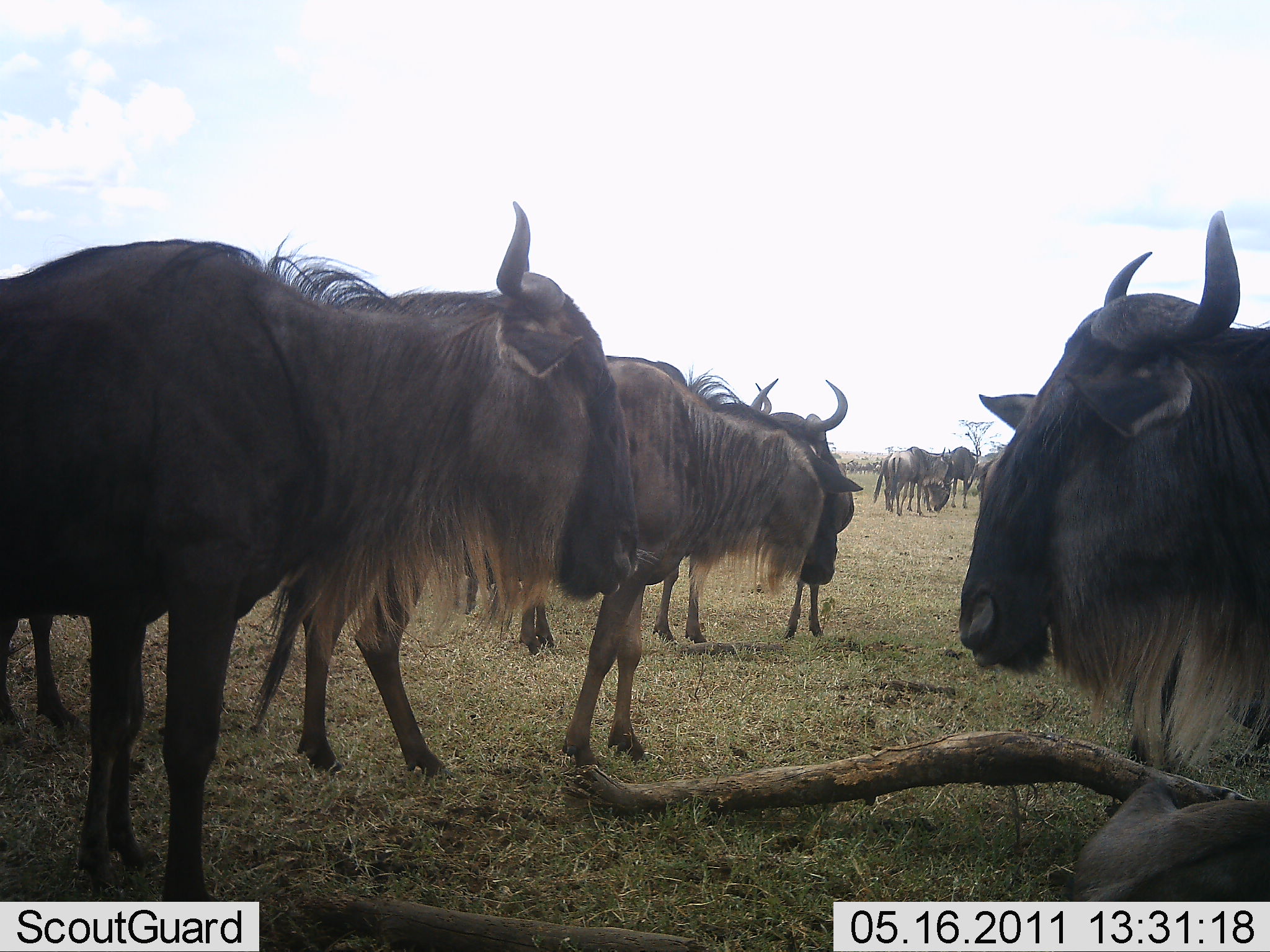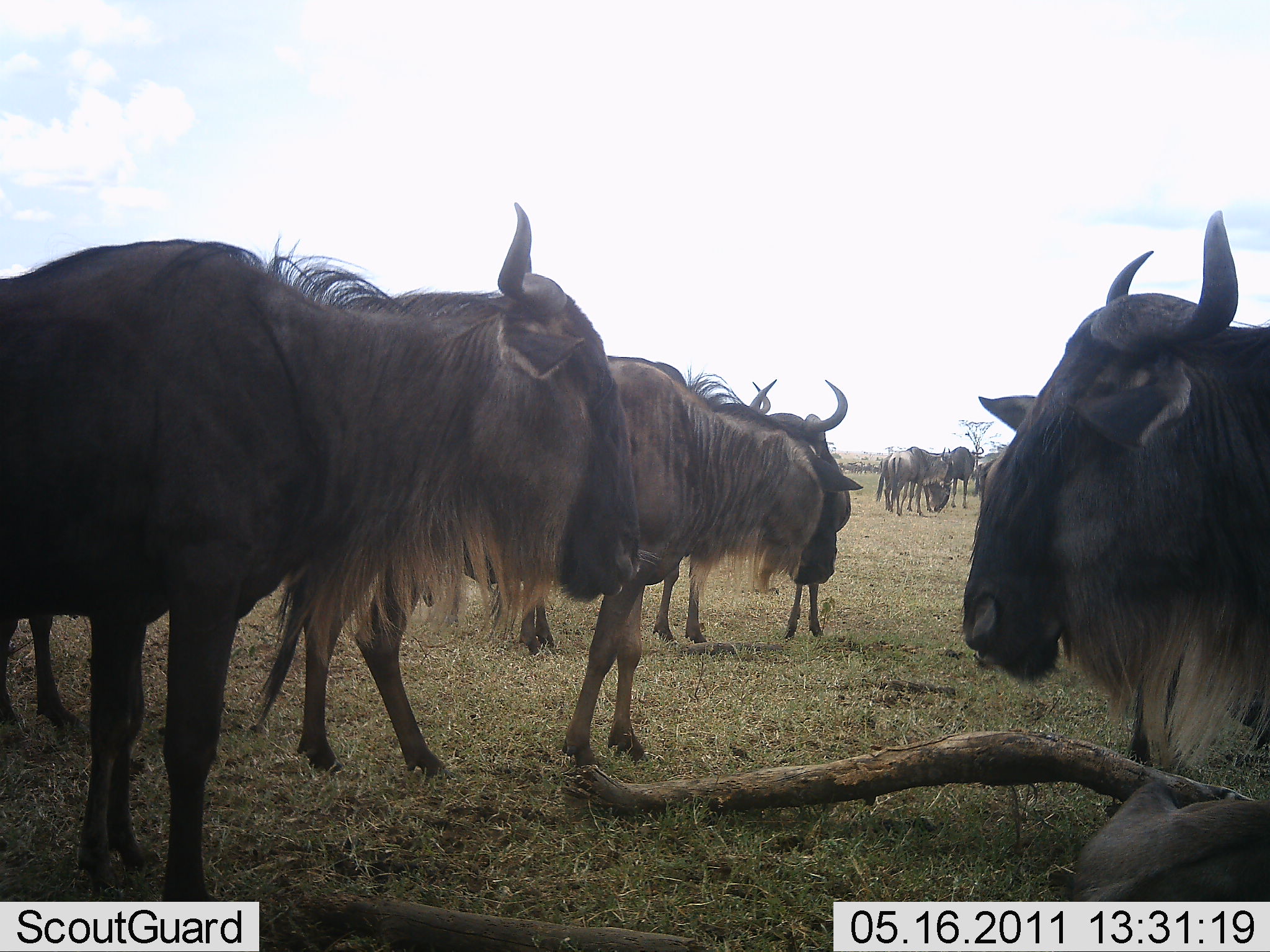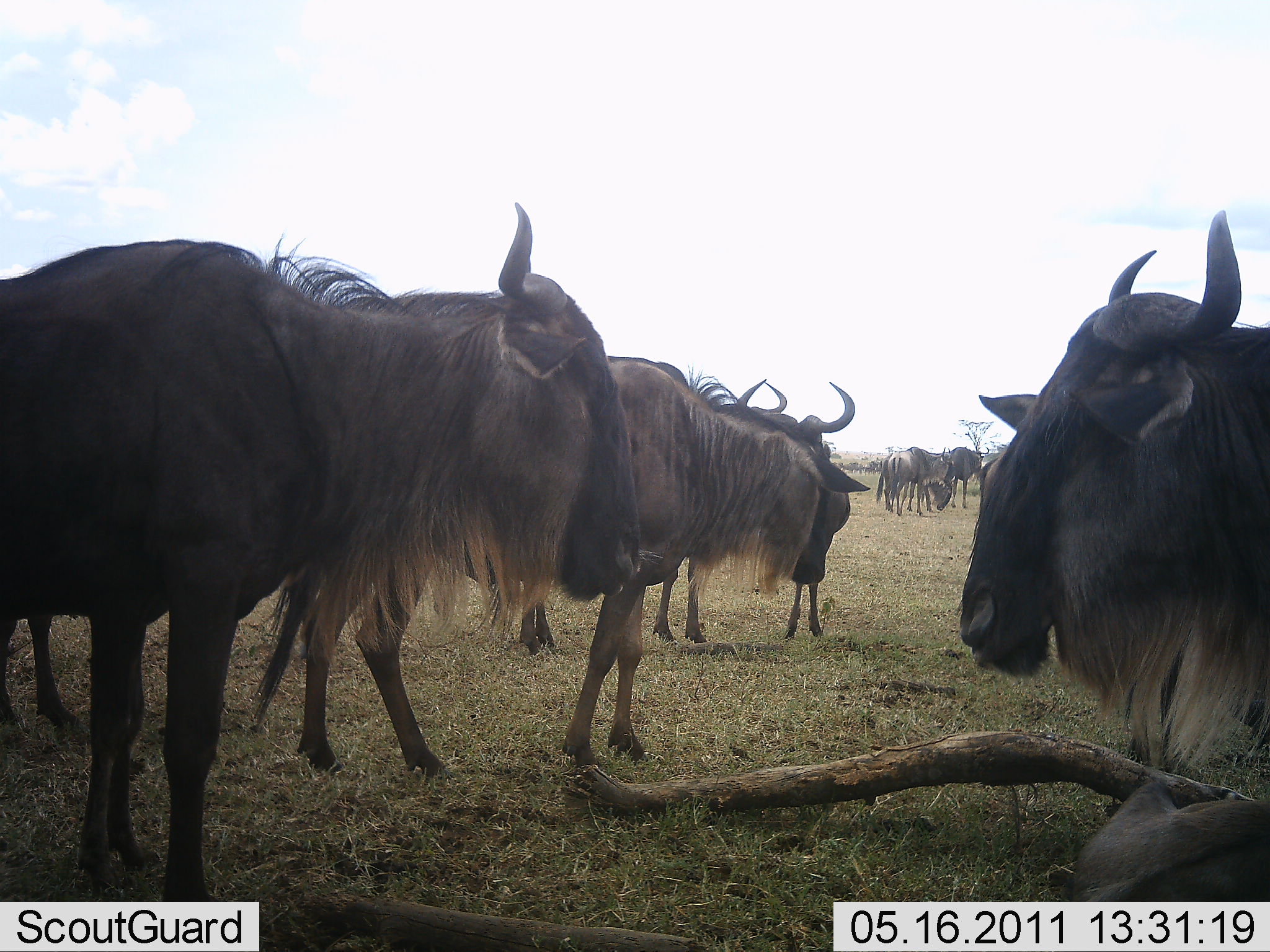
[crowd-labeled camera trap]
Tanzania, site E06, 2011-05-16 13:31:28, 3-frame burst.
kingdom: Animalia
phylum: Chordata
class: Mammalia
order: Artiodactyla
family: Bovidae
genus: Connochaetes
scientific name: Connochaetes taurinus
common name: blue wildebeest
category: wildebeest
Wildebeest (blue wildebeest) (Connochaetes taurinus), count 10. Behavior (volunteer vote fractions): standing 100%, resting 43%, moving 7%, interacting 0%. Young present (vote fraction): 7%. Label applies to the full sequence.